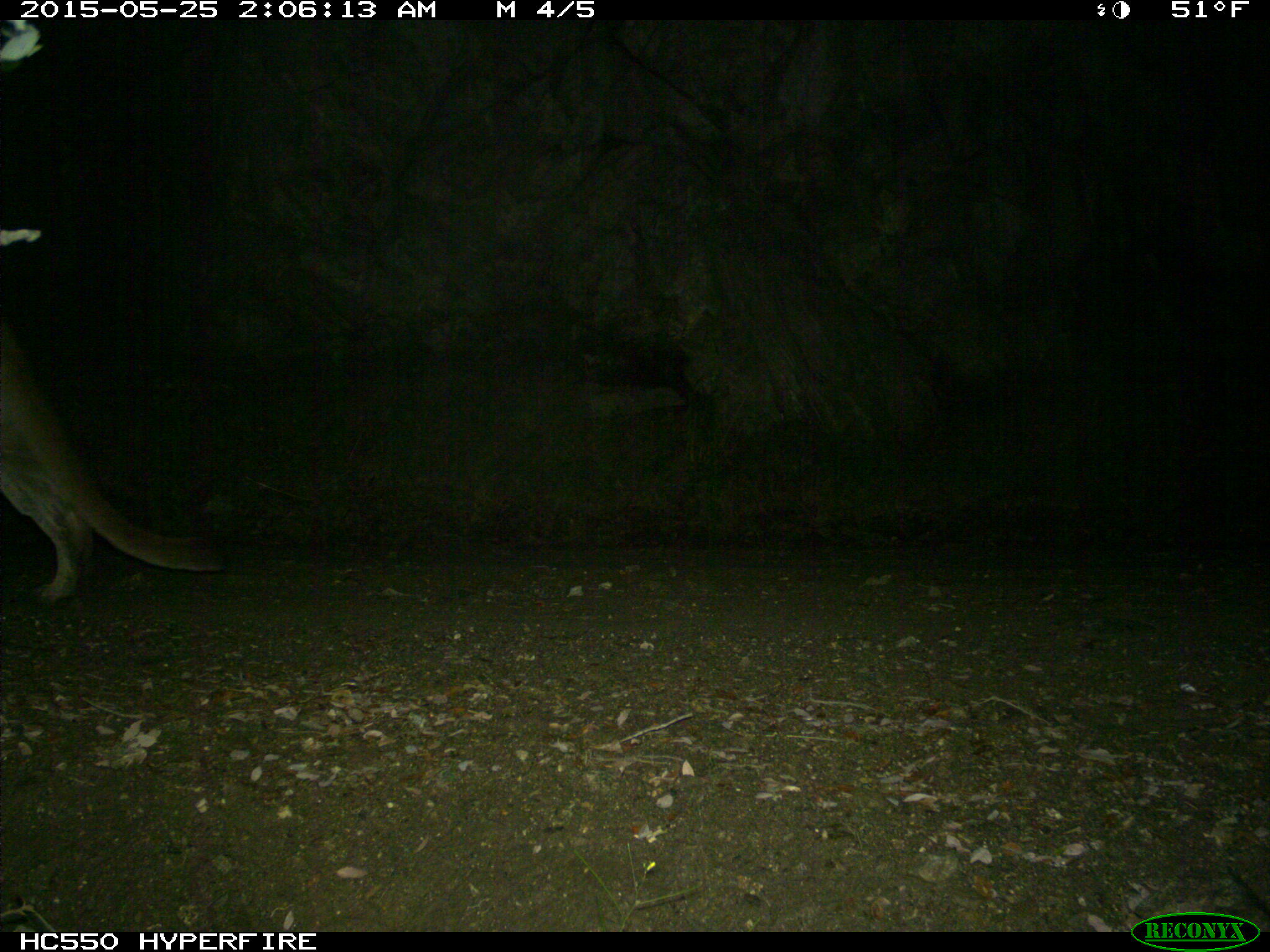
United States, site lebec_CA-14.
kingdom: Animalia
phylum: Chordata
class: Mammalia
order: Carnivora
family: Felidae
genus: Puma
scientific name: Puma concolor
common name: mountain lion